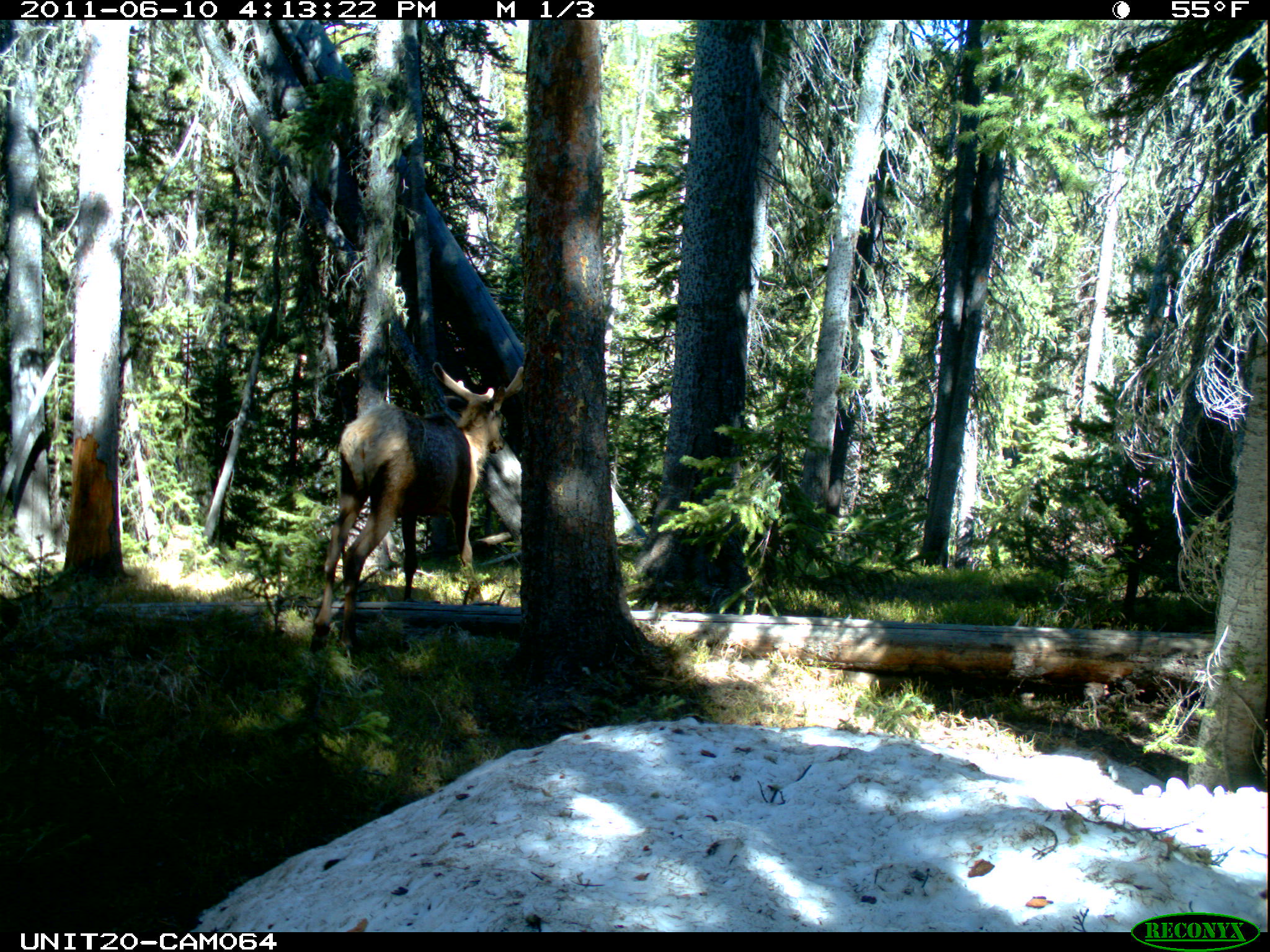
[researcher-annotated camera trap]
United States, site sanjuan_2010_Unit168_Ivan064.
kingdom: Animalia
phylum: Chordata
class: Mammalia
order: Artiodactyla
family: Cervidae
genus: Cervus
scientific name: Cervus elaphus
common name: red deer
Cervus elaphus (red deer).